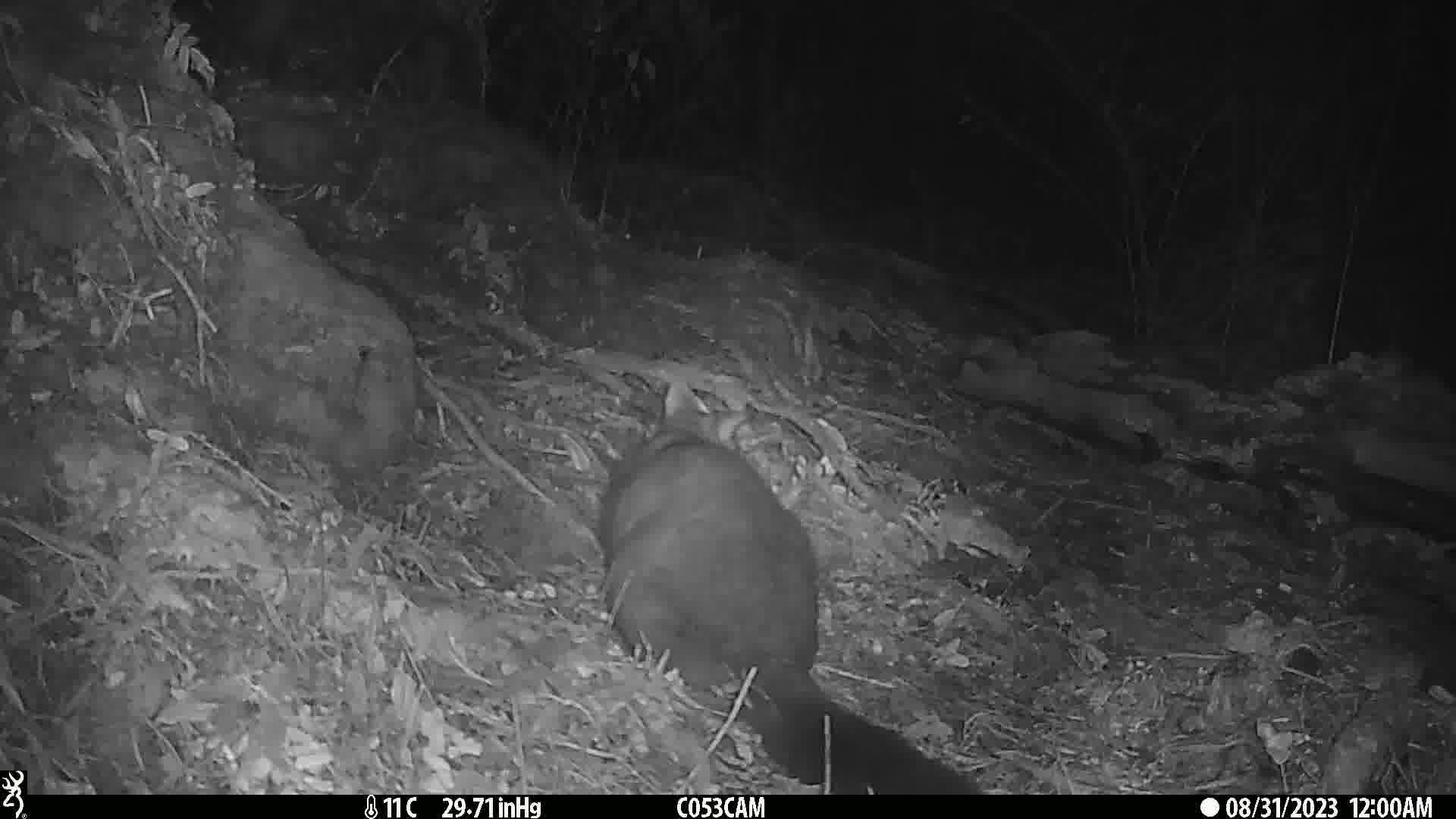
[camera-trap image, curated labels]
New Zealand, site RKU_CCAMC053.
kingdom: Animalia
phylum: Chordata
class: Mammalia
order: Diprotodontia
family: Phalangeridae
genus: Trichosurus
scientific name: Trichosurus vulpecula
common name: common brushtail possum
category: possum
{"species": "possum (common brushtail possum) (Trichosurus vulpecula)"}